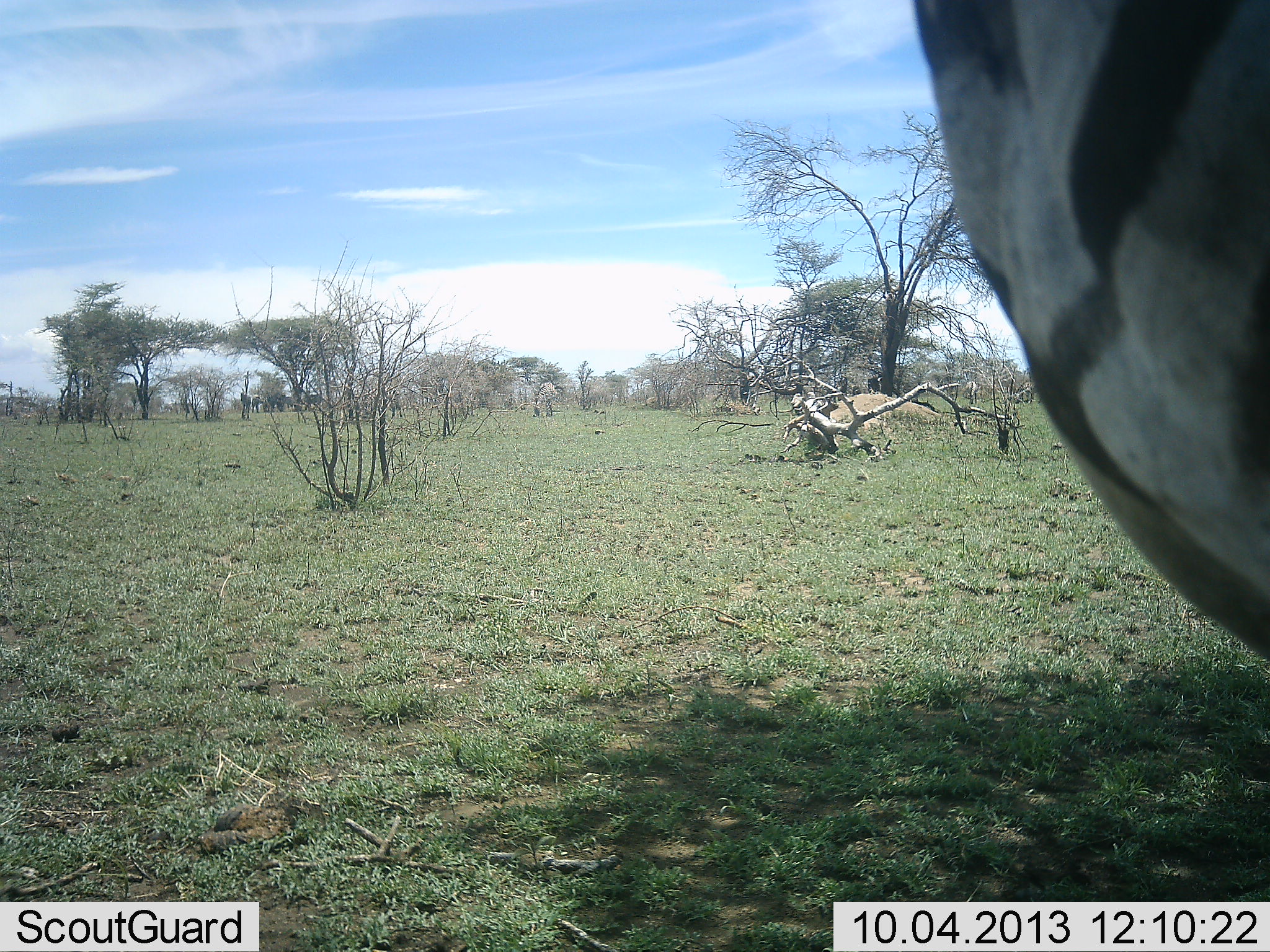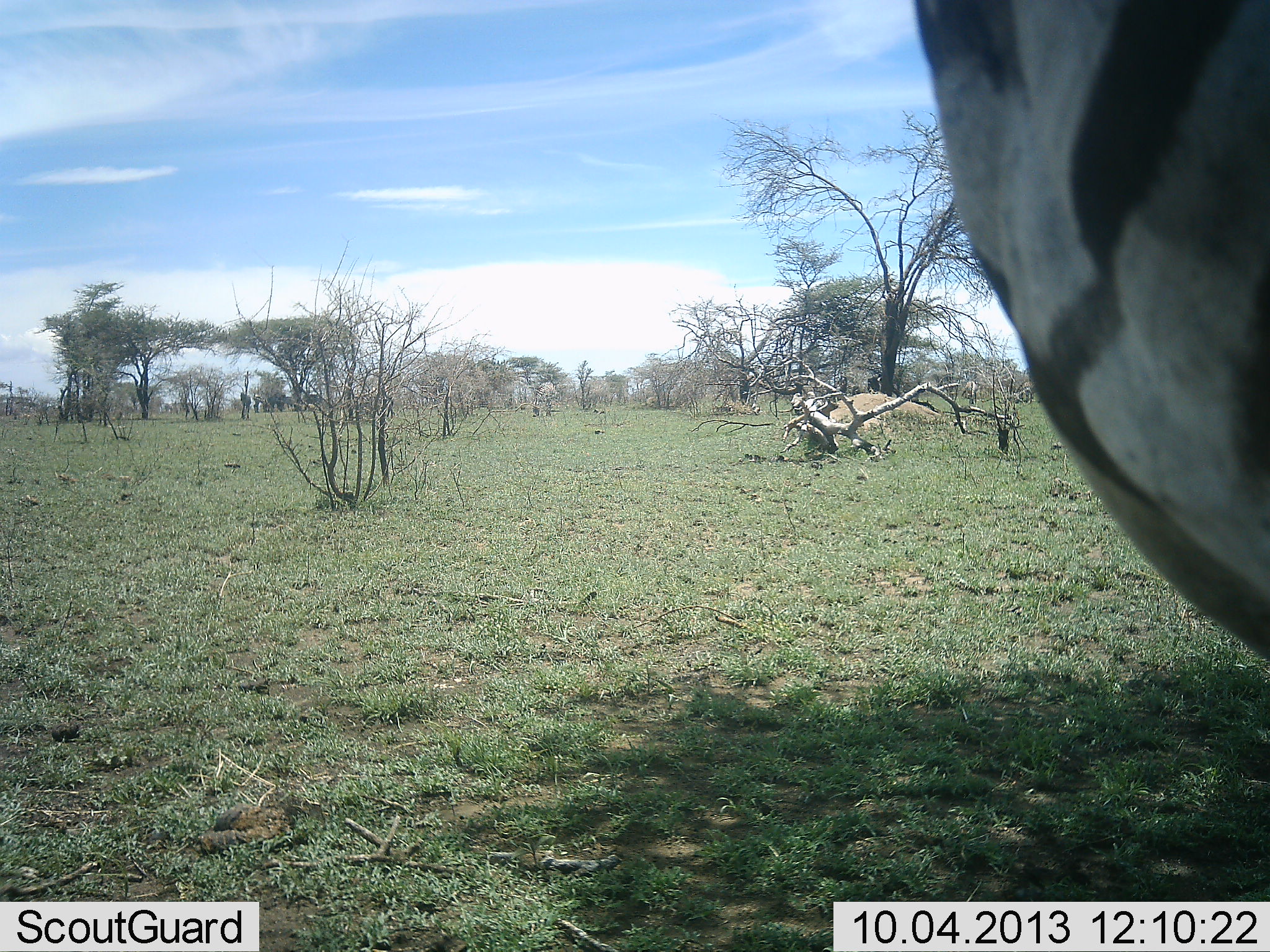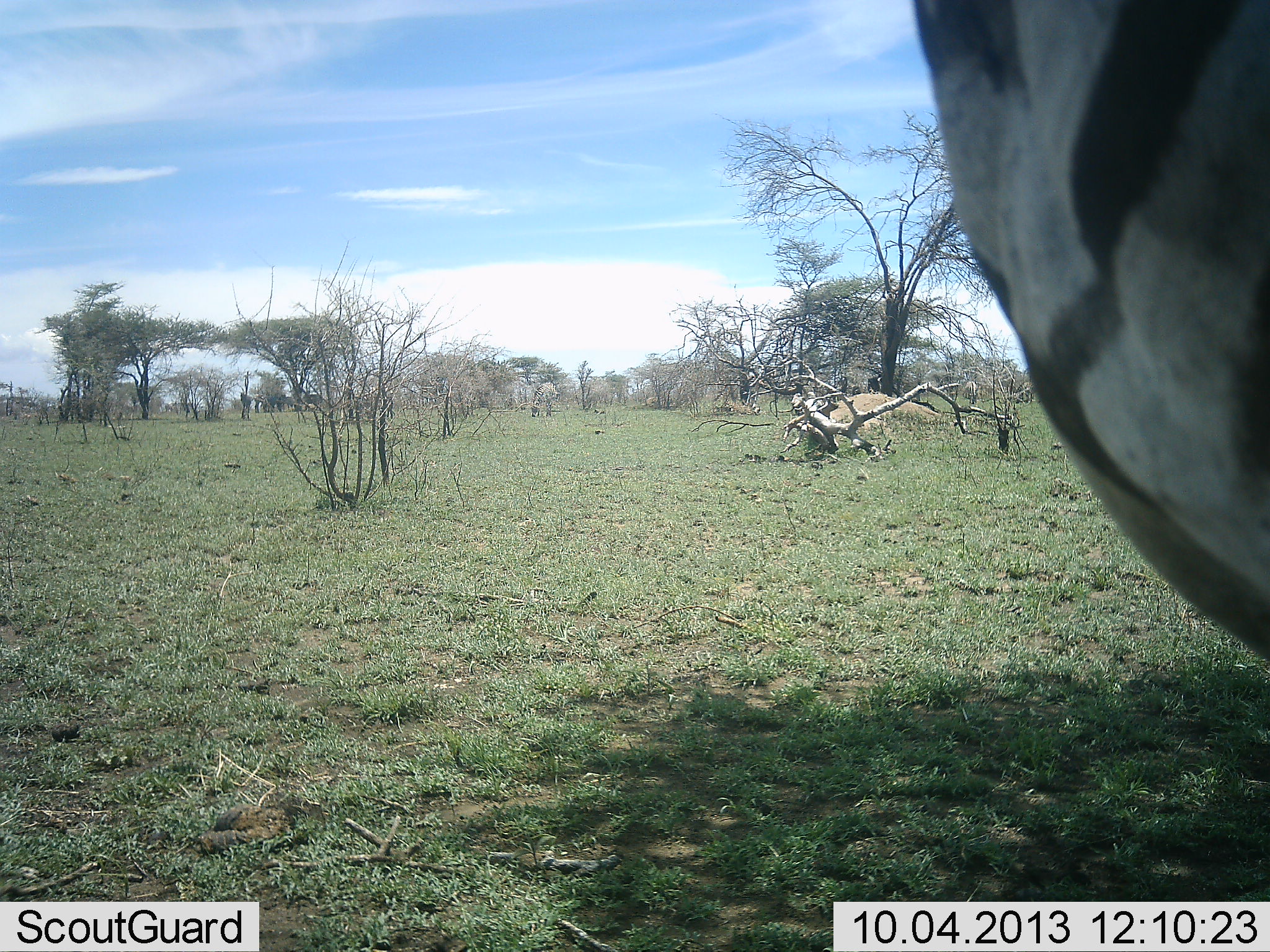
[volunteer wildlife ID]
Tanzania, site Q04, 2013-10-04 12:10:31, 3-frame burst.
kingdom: Animalia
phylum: Chordata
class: Mammalia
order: Perissodactyla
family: Equidae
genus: Equus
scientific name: Equus quagga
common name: plains zebra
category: zebra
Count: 2.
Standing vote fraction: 90%.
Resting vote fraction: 0%.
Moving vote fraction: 10%.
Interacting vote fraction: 10%.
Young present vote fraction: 0%.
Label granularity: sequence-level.